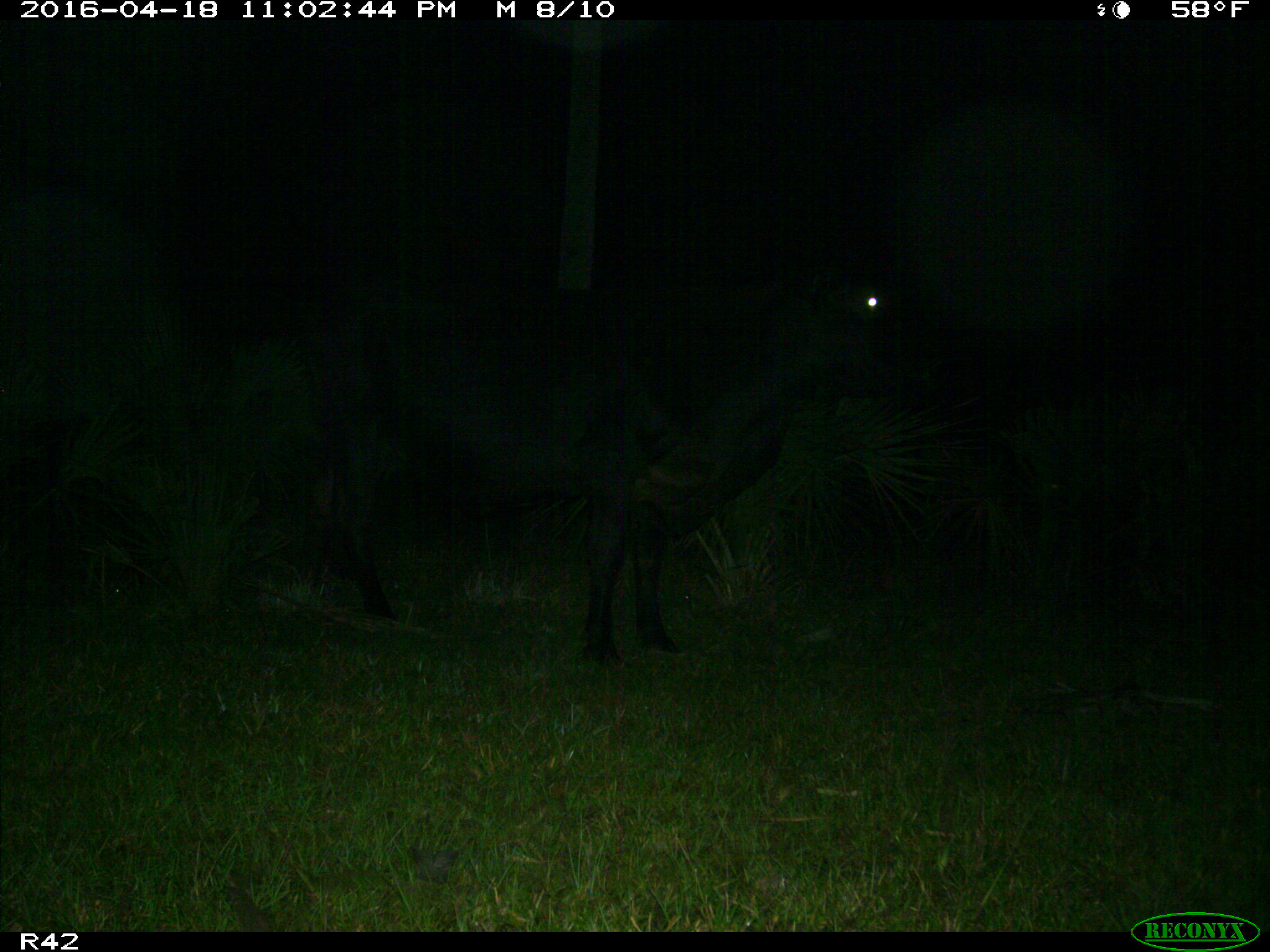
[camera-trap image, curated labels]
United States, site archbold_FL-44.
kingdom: Animalia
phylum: Chordata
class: Mammalia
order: Artiodactyla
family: Bovidae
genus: Bos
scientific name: Bos taurus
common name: domestic cow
Bos taurus (domestic cow).